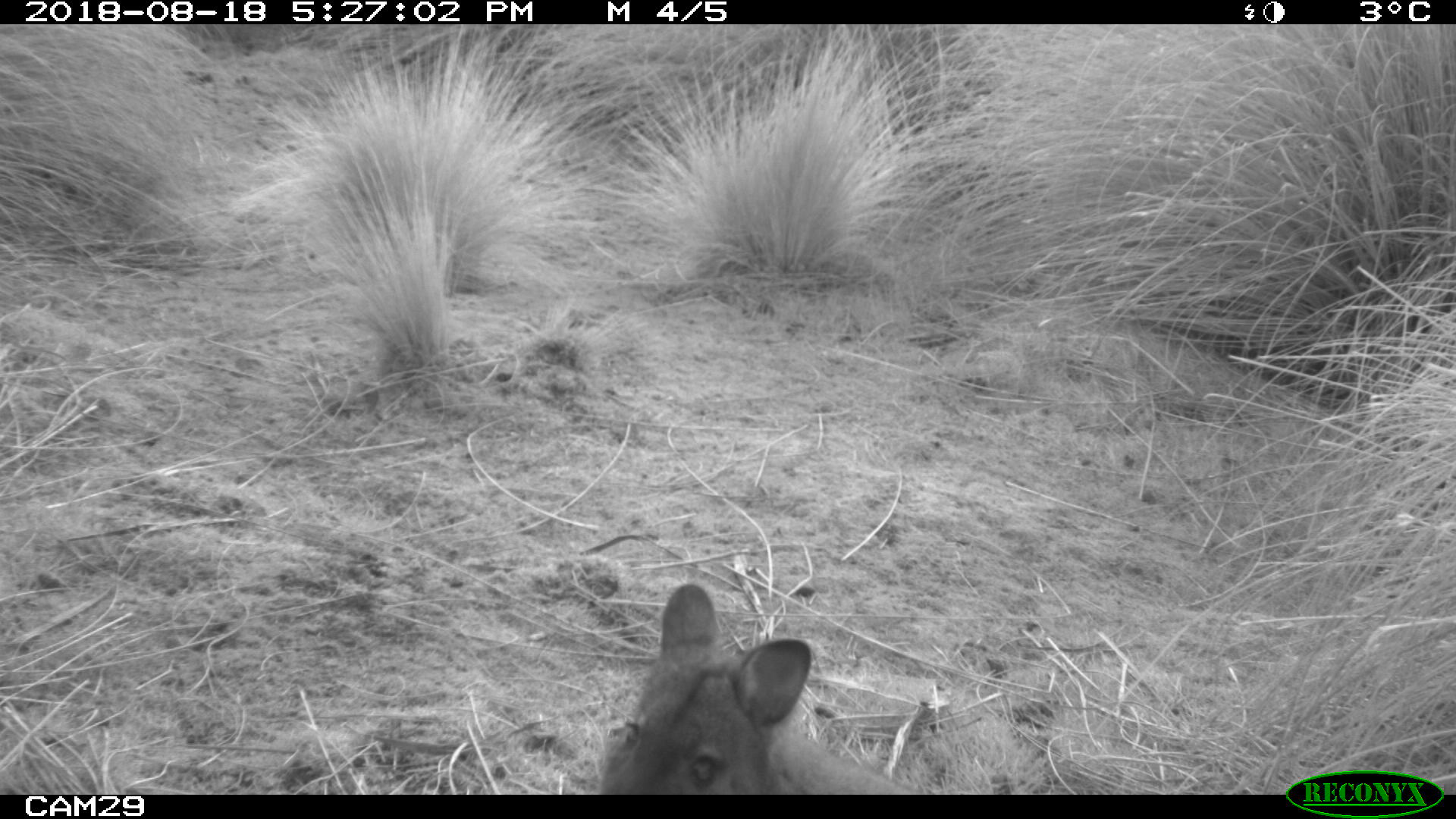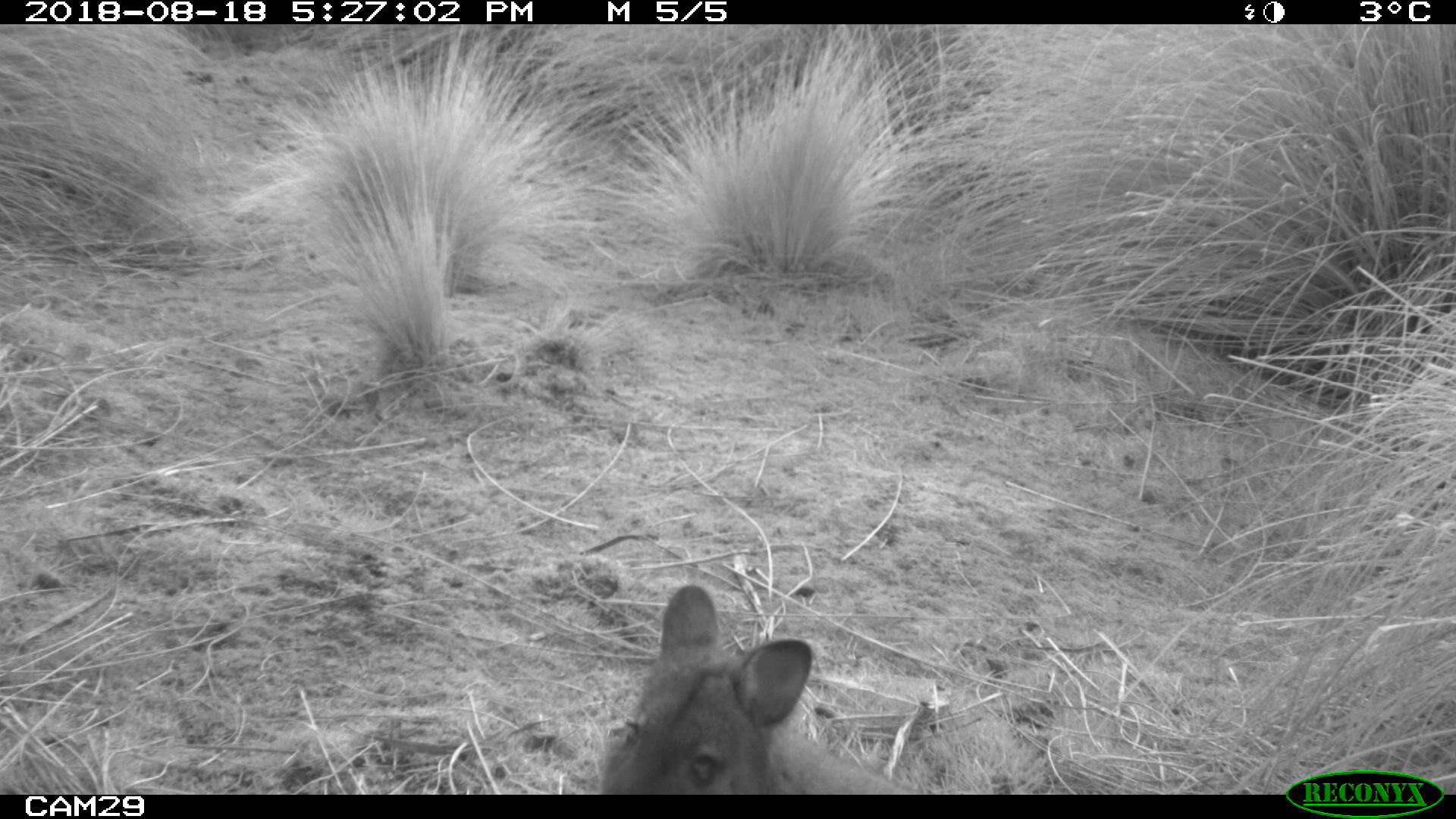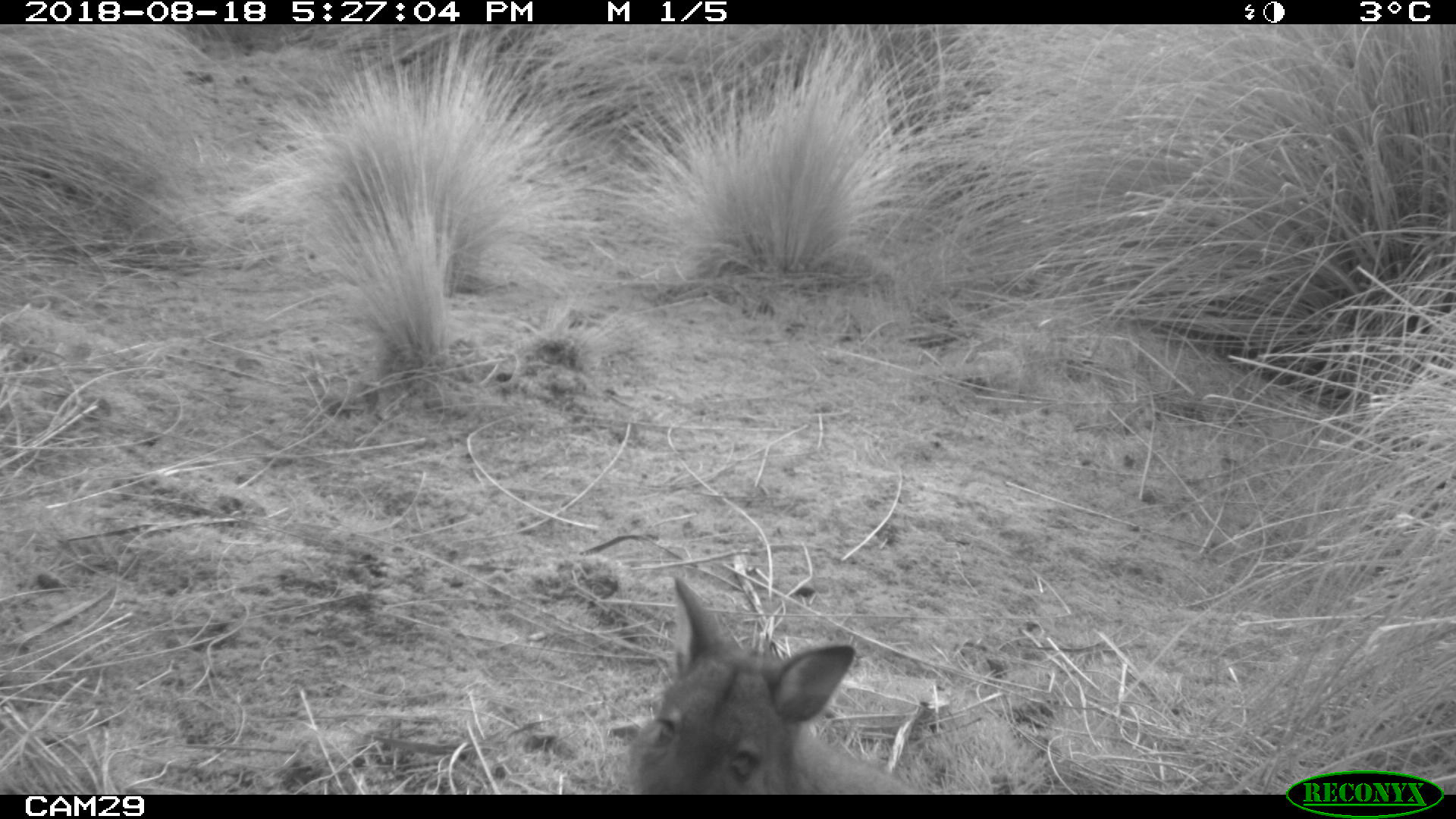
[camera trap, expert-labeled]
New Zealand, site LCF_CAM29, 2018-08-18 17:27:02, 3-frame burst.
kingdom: Animalia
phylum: Chordata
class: Mammalia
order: Diprotodontia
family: Macropodidae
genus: Notamacropus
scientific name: Notamacropus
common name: wallaby